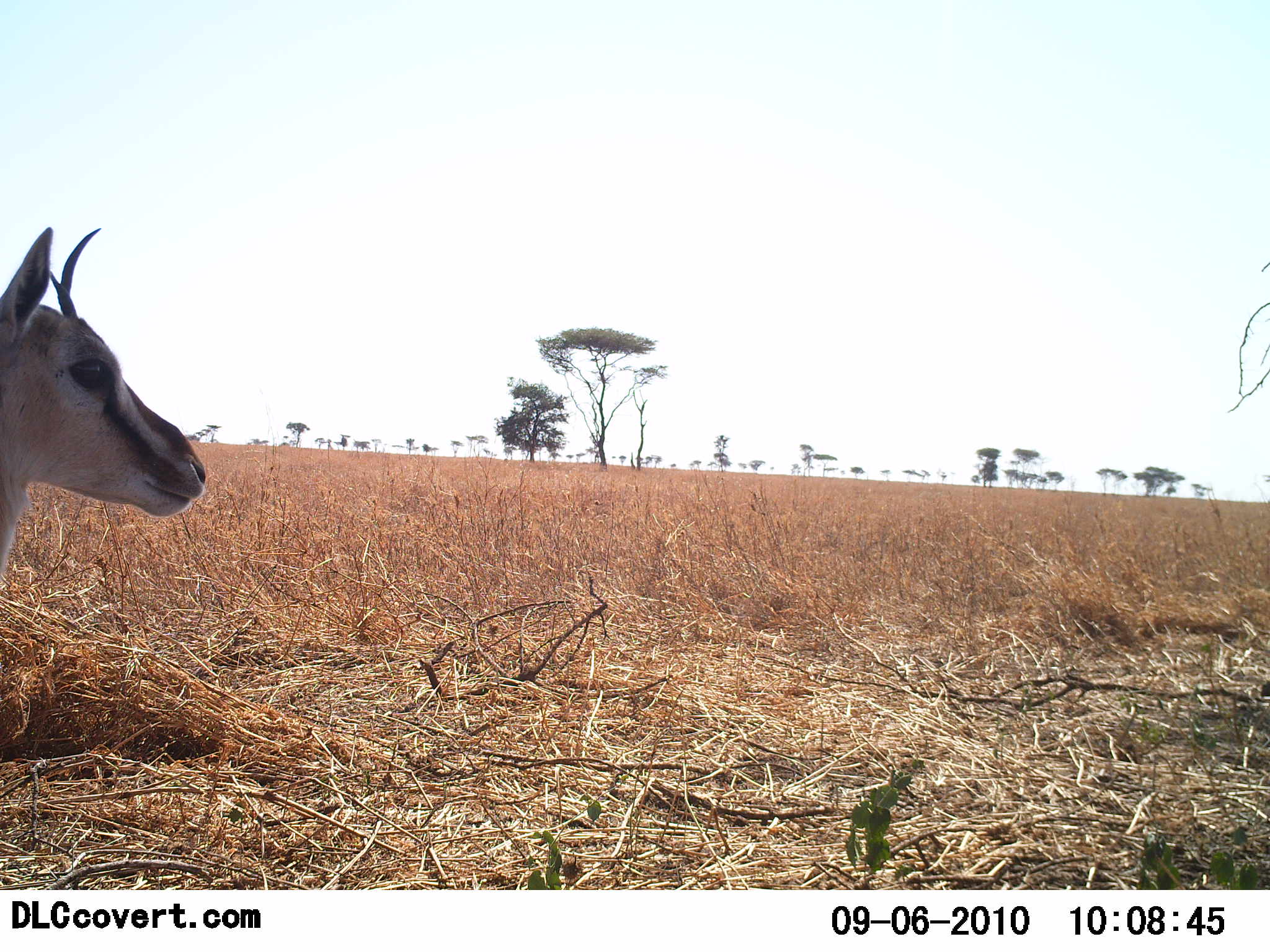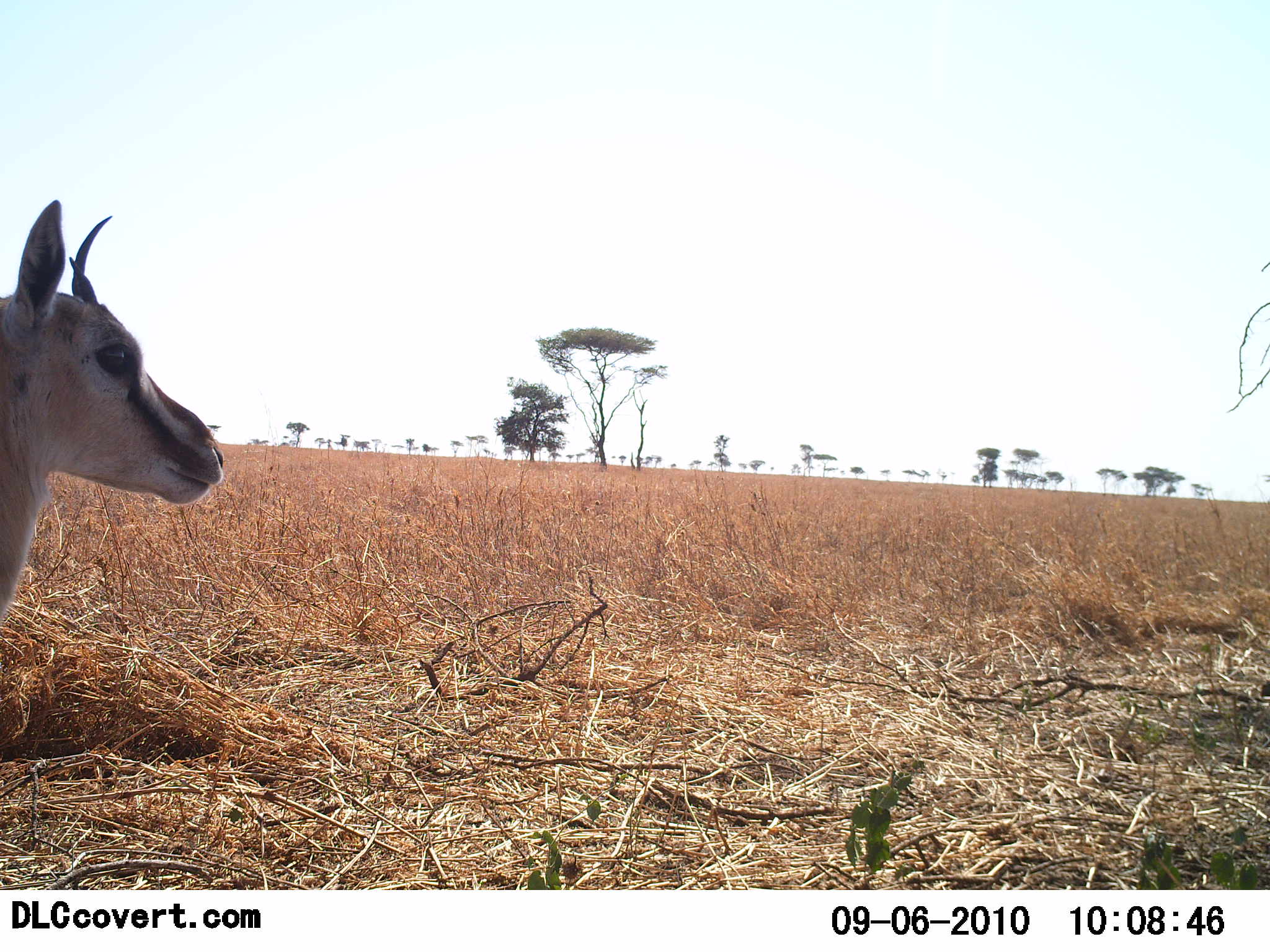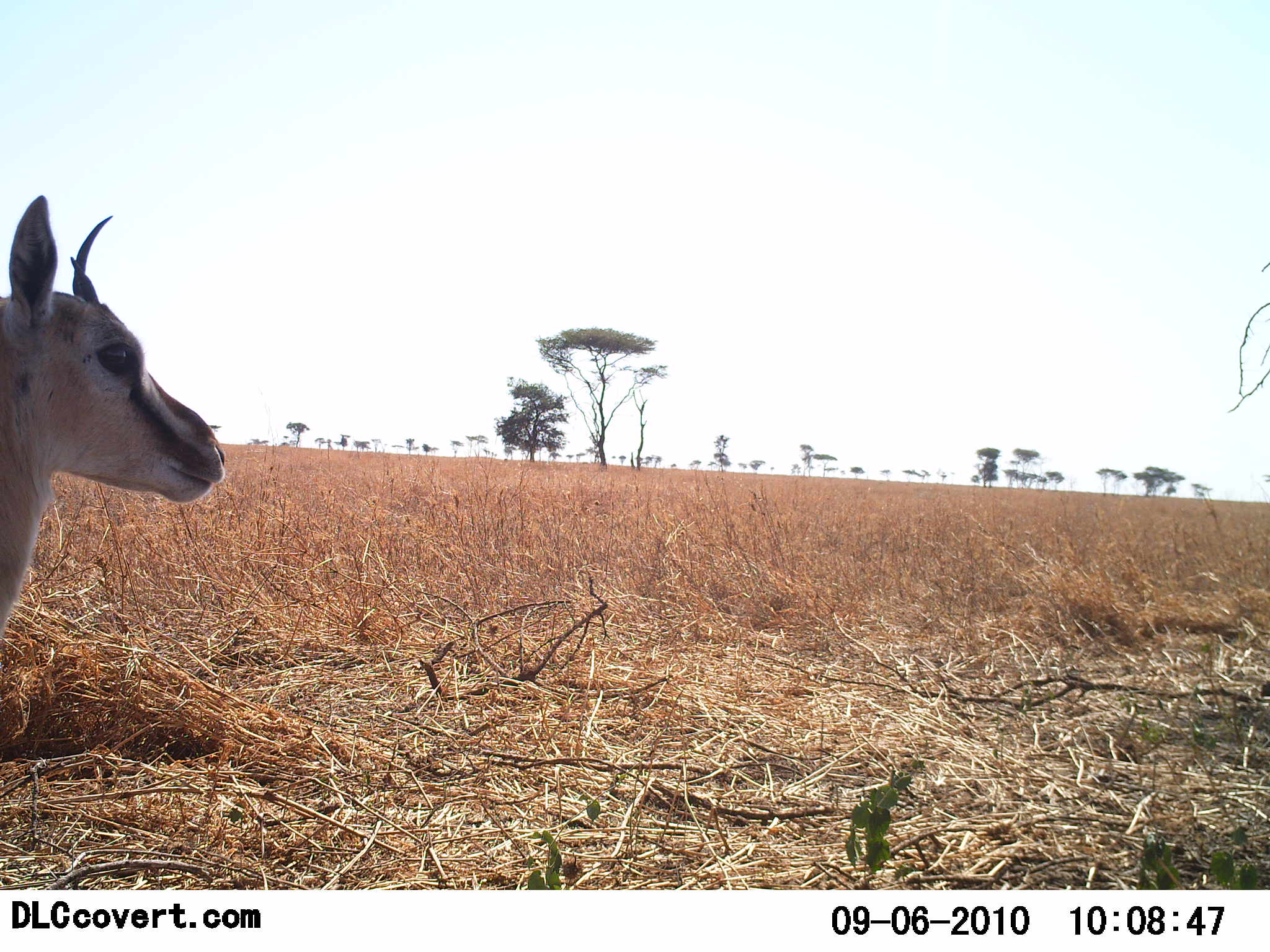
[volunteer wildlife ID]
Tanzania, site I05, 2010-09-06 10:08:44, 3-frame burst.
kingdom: Animalia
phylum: Chordata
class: Mammalia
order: Artiodactyla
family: Bovidae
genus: Eudorcas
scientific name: Eudorcas thomsonii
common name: thomson's gazelle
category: gazellethomsons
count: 1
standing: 83%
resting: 12%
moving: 8%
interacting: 0%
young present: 0%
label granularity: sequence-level